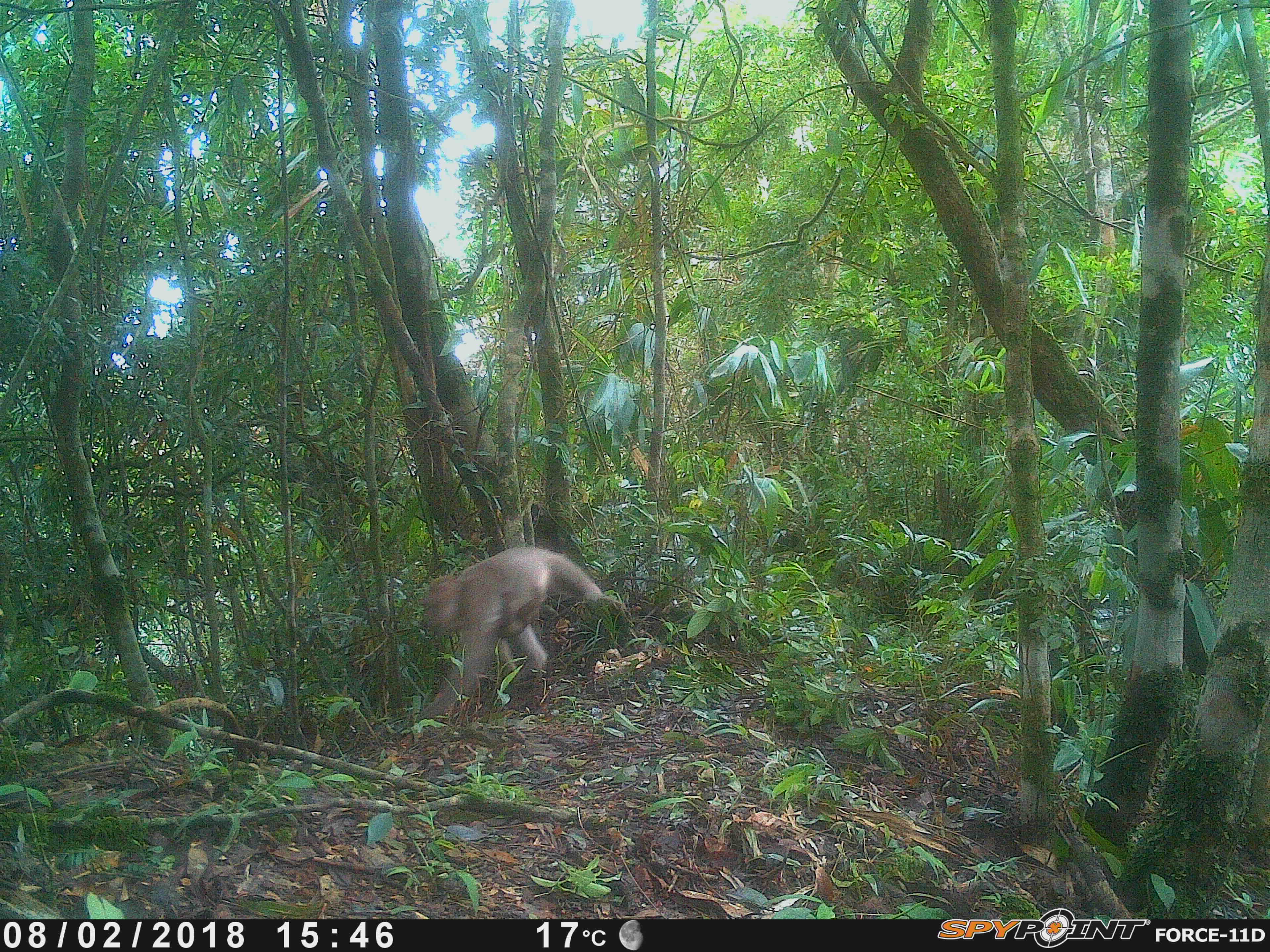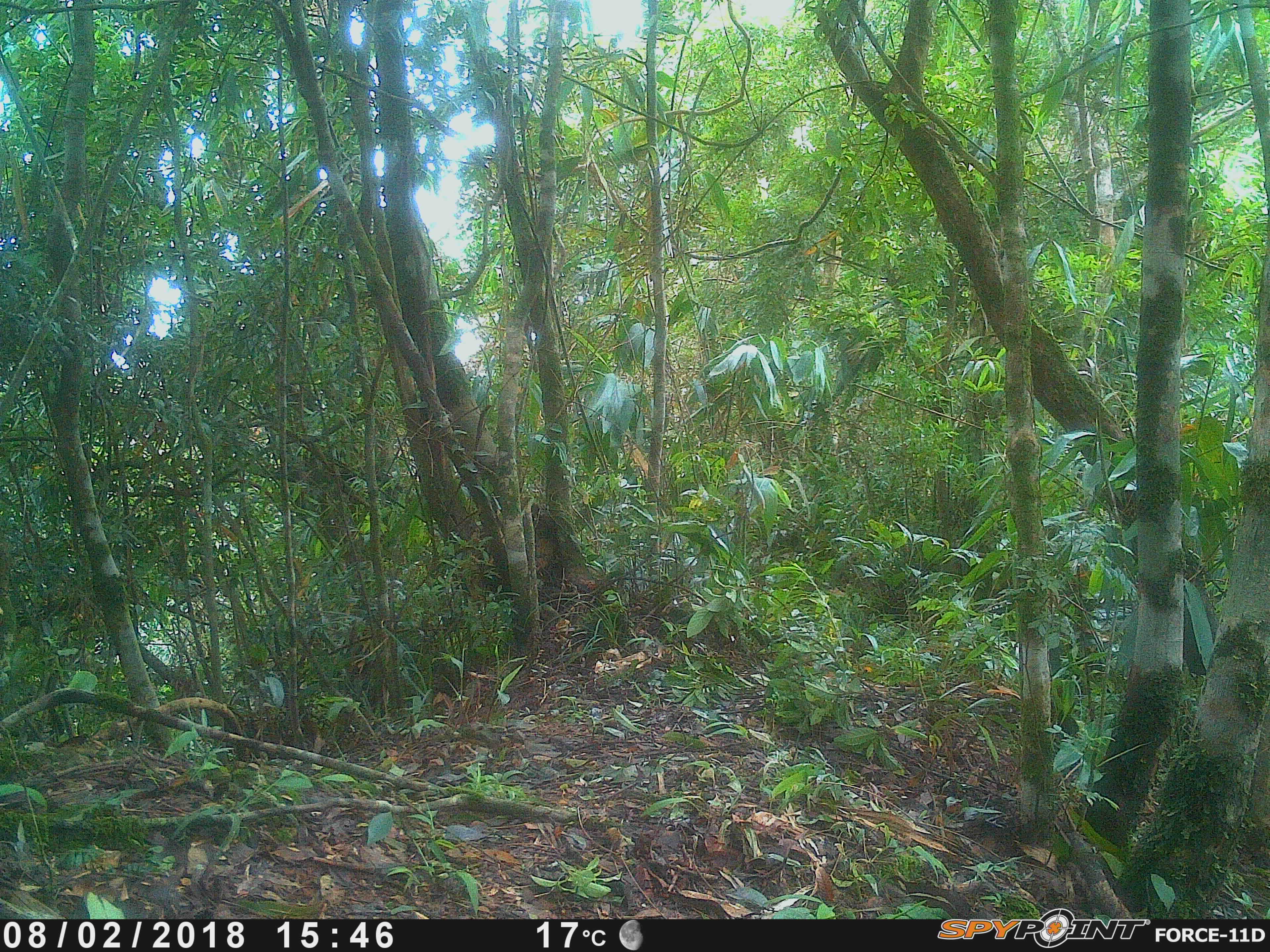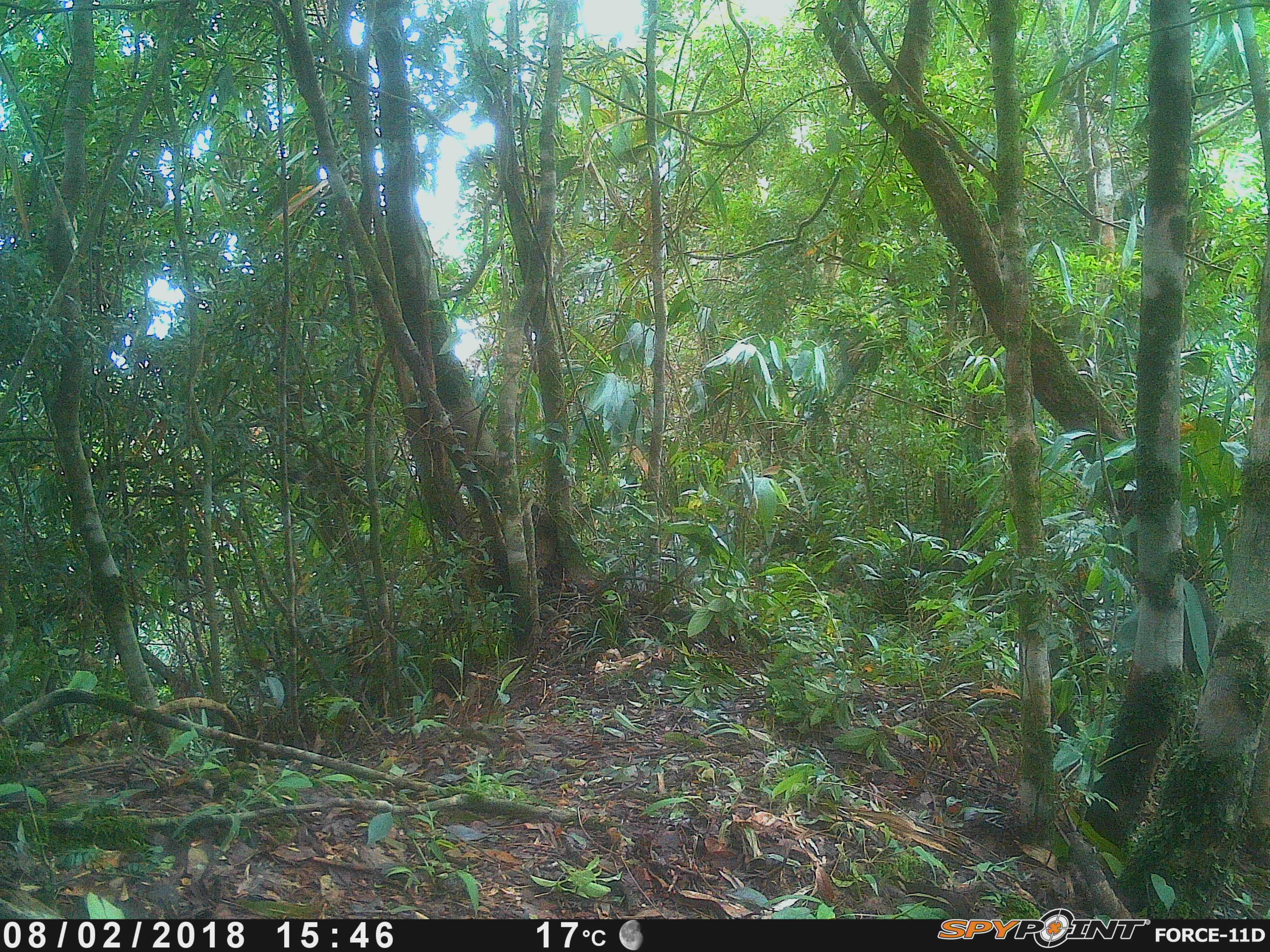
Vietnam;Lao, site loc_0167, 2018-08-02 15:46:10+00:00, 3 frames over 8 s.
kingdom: Animalia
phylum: Chordata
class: Mammalia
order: Primates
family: Cercopithecidae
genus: Macaca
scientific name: Macaca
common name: macaque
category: unidentified macaque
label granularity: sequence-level